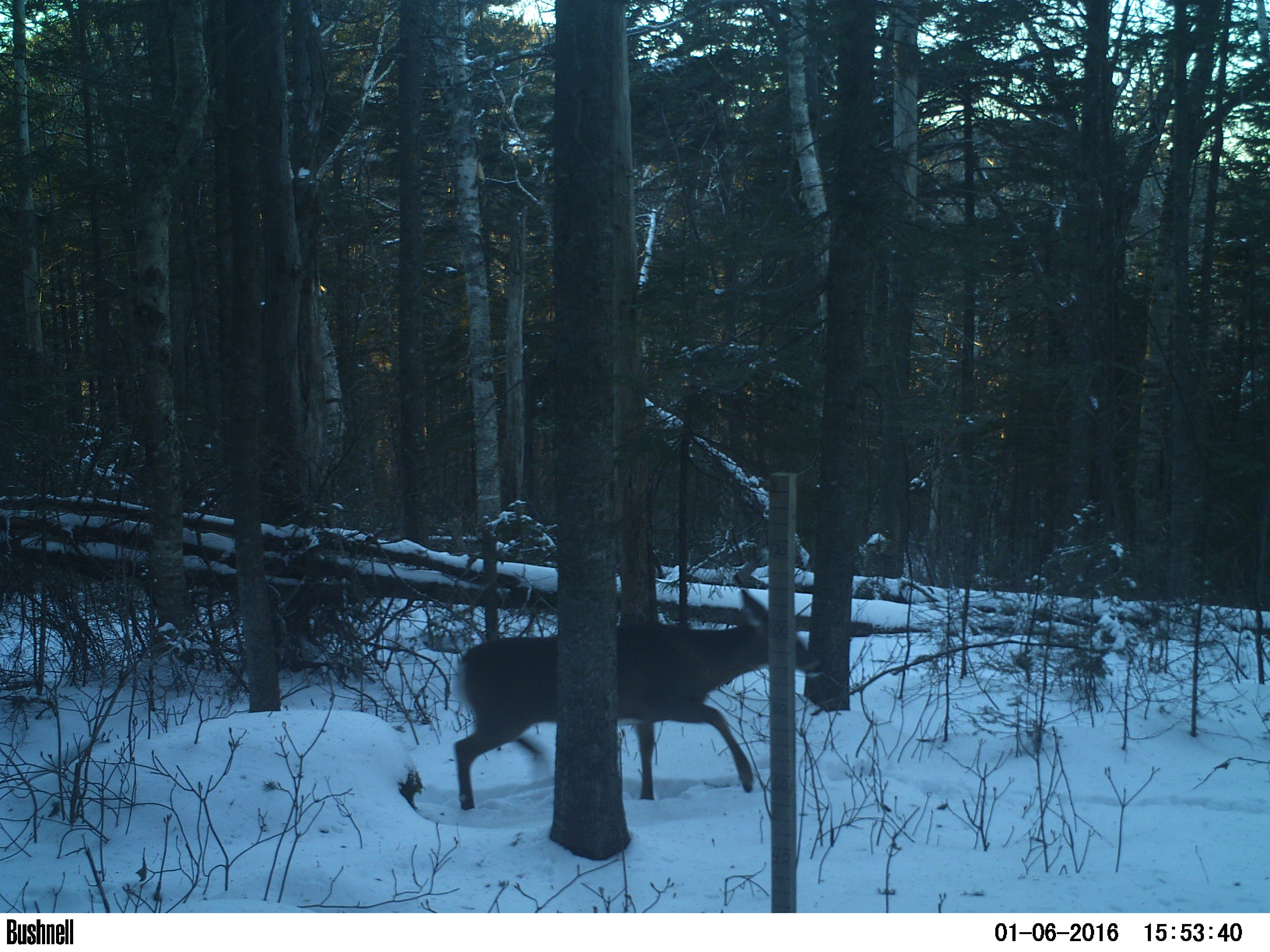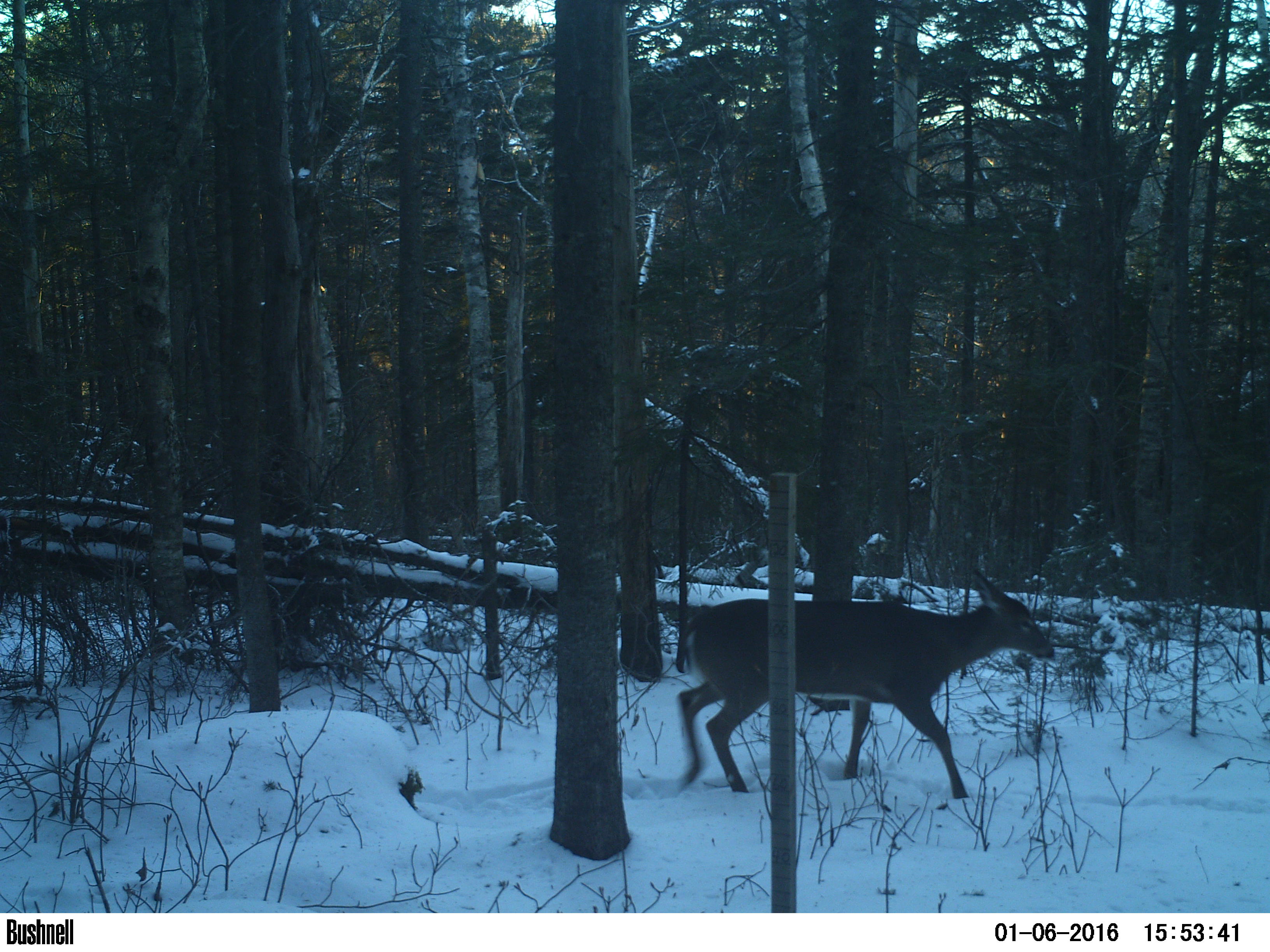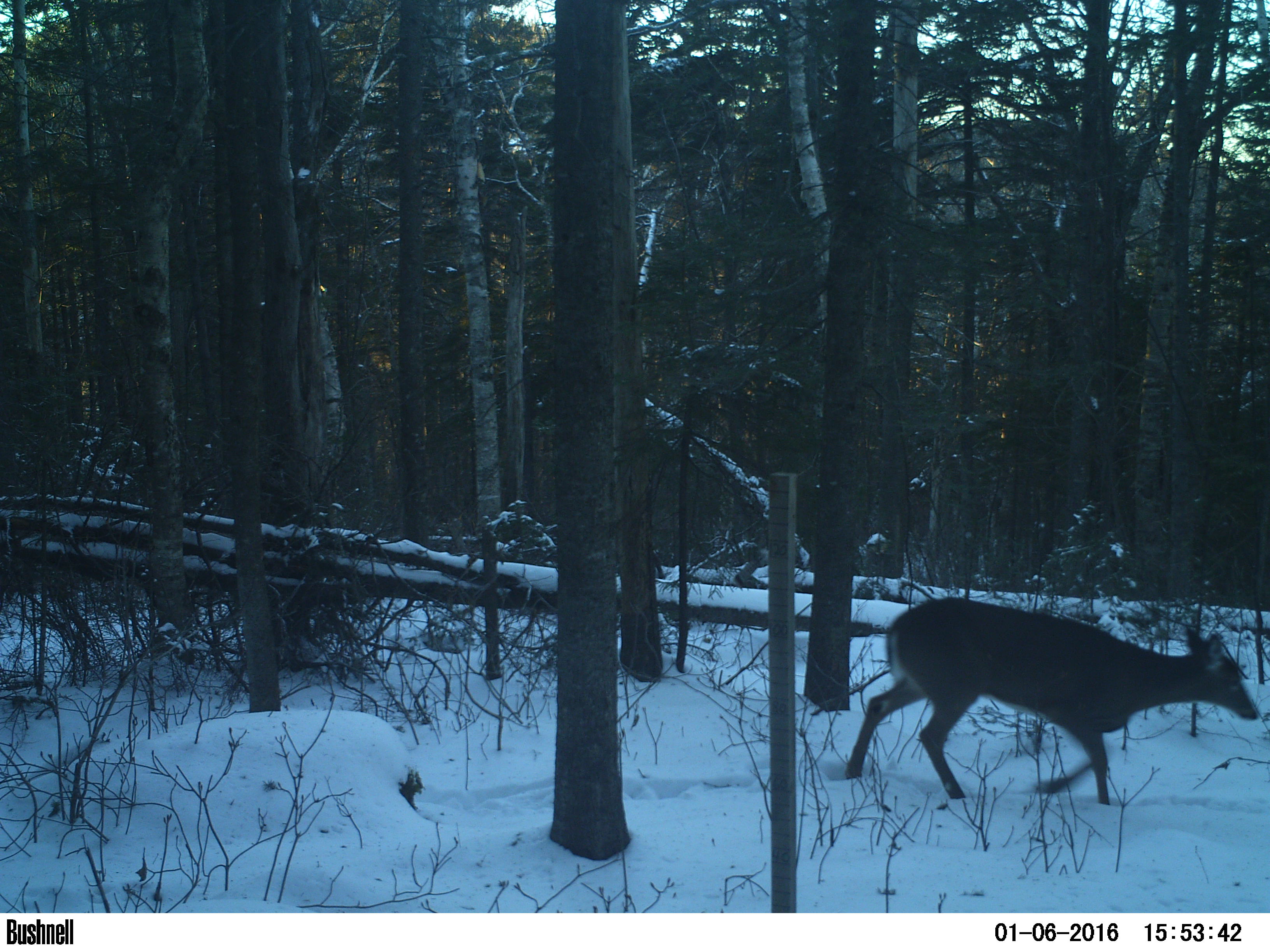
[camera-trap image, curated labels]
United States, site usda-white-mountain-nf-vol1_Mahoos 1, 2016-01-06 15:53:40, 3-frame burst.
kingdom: Animalia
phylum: Chordata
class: Mammalia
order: Artiodactyla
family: Cervidae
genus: Odocoileus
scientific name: Odocoileus virginianus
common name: white-tailed deer